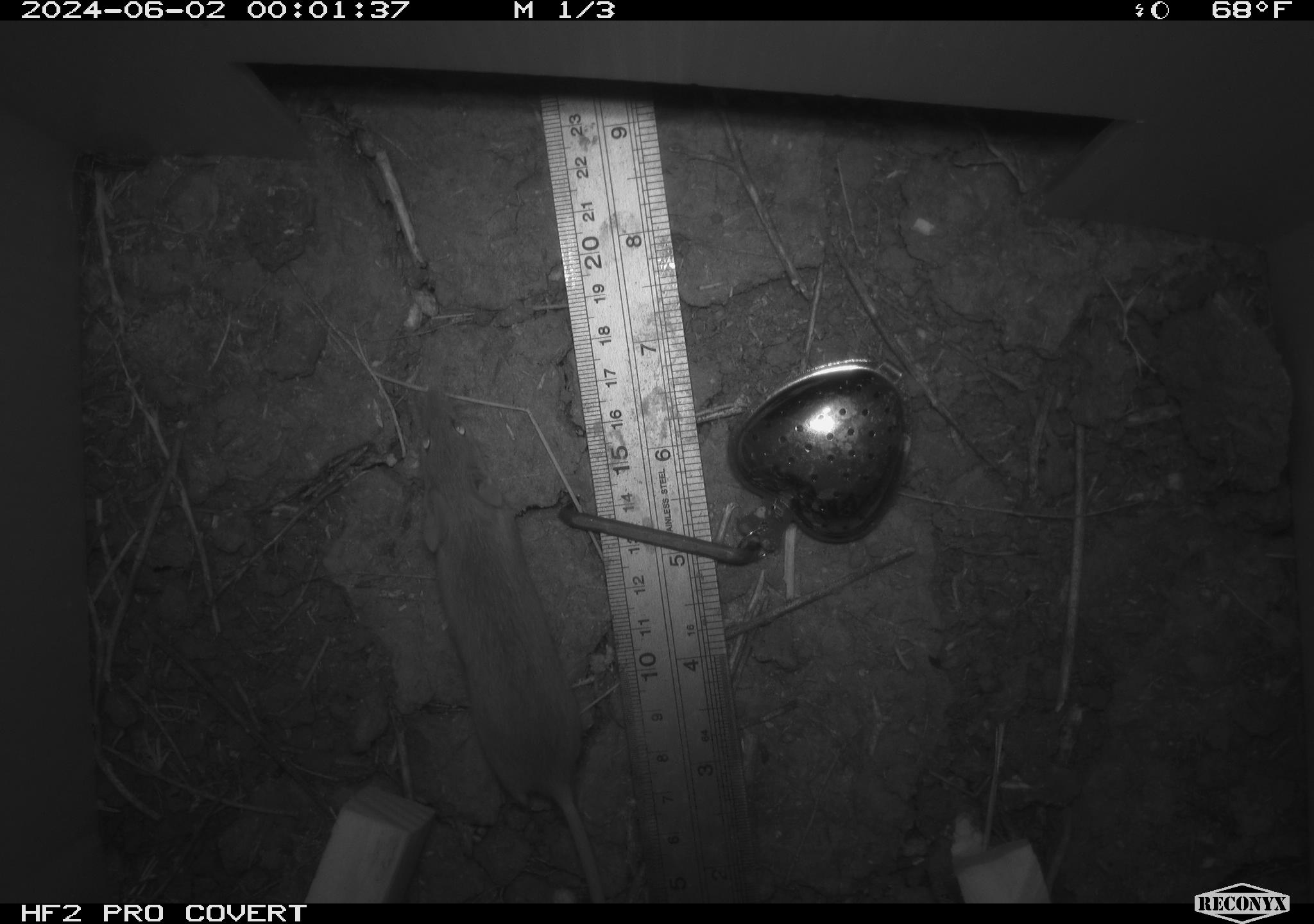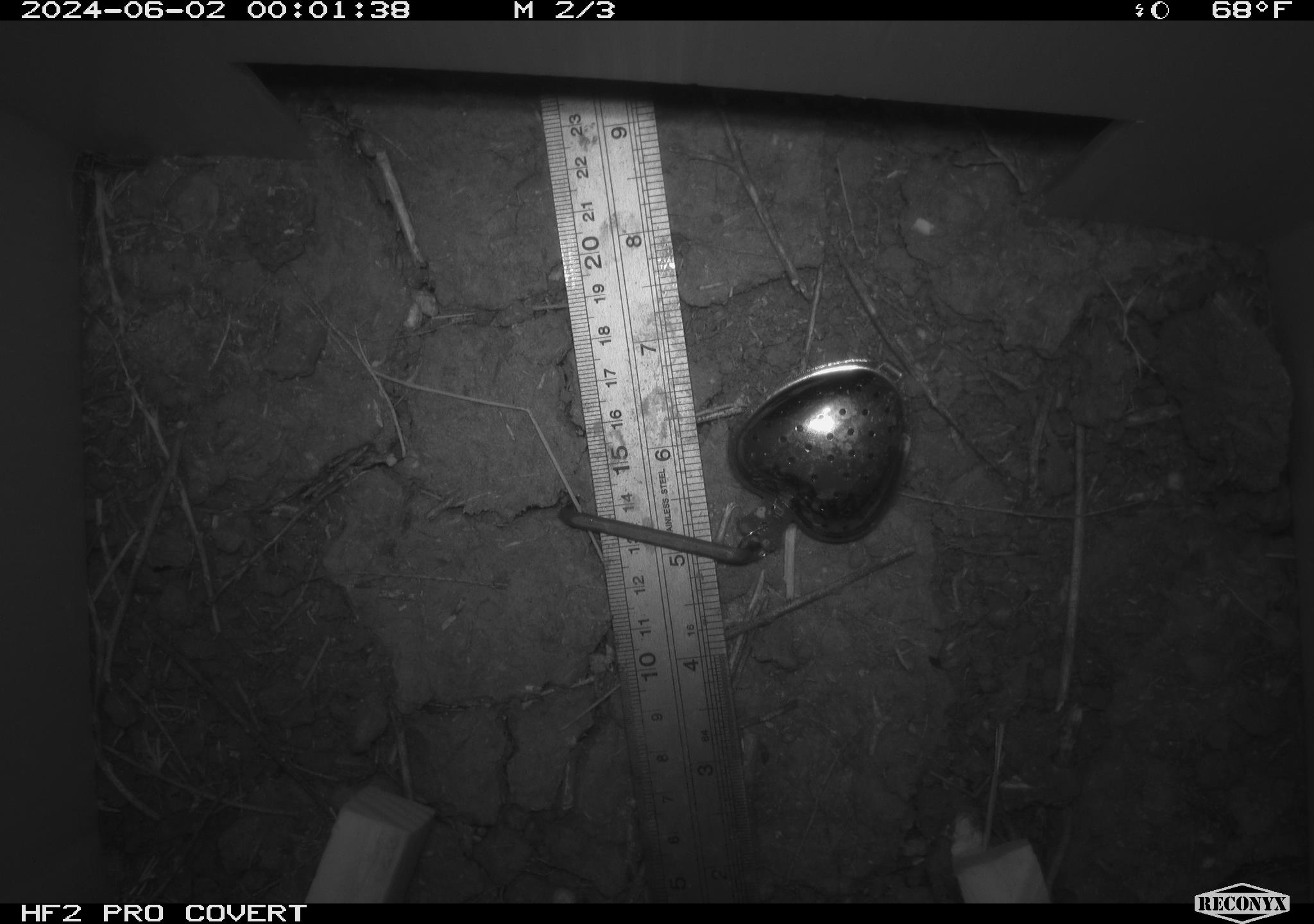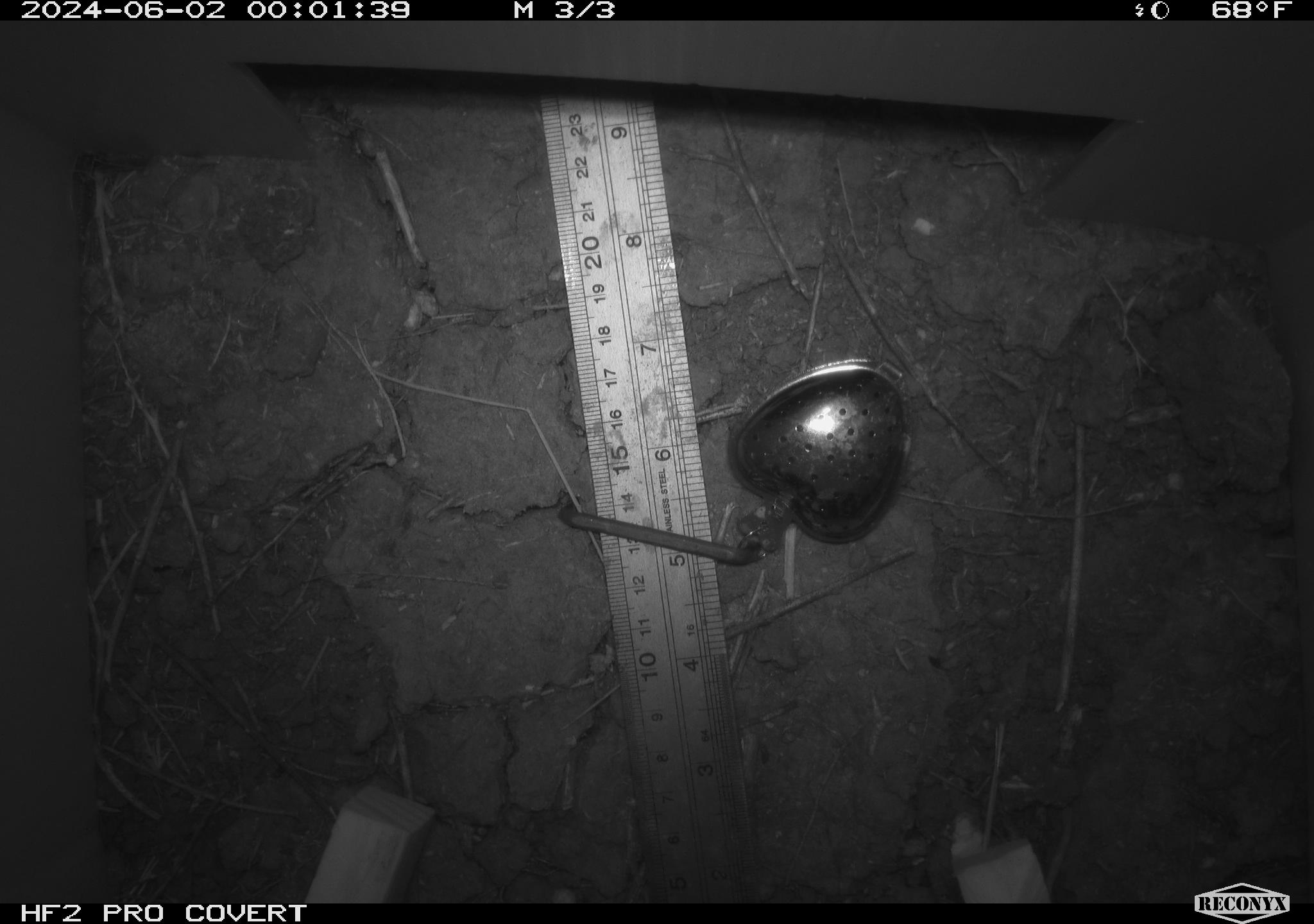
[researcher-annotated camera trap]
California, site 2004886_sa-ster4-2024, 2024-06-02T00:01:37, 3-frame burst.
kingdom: Animalia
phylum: Chordata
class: Mammalia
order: Rodentia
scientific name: Rodentia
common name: mouse species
Mouse species (Rodentia).